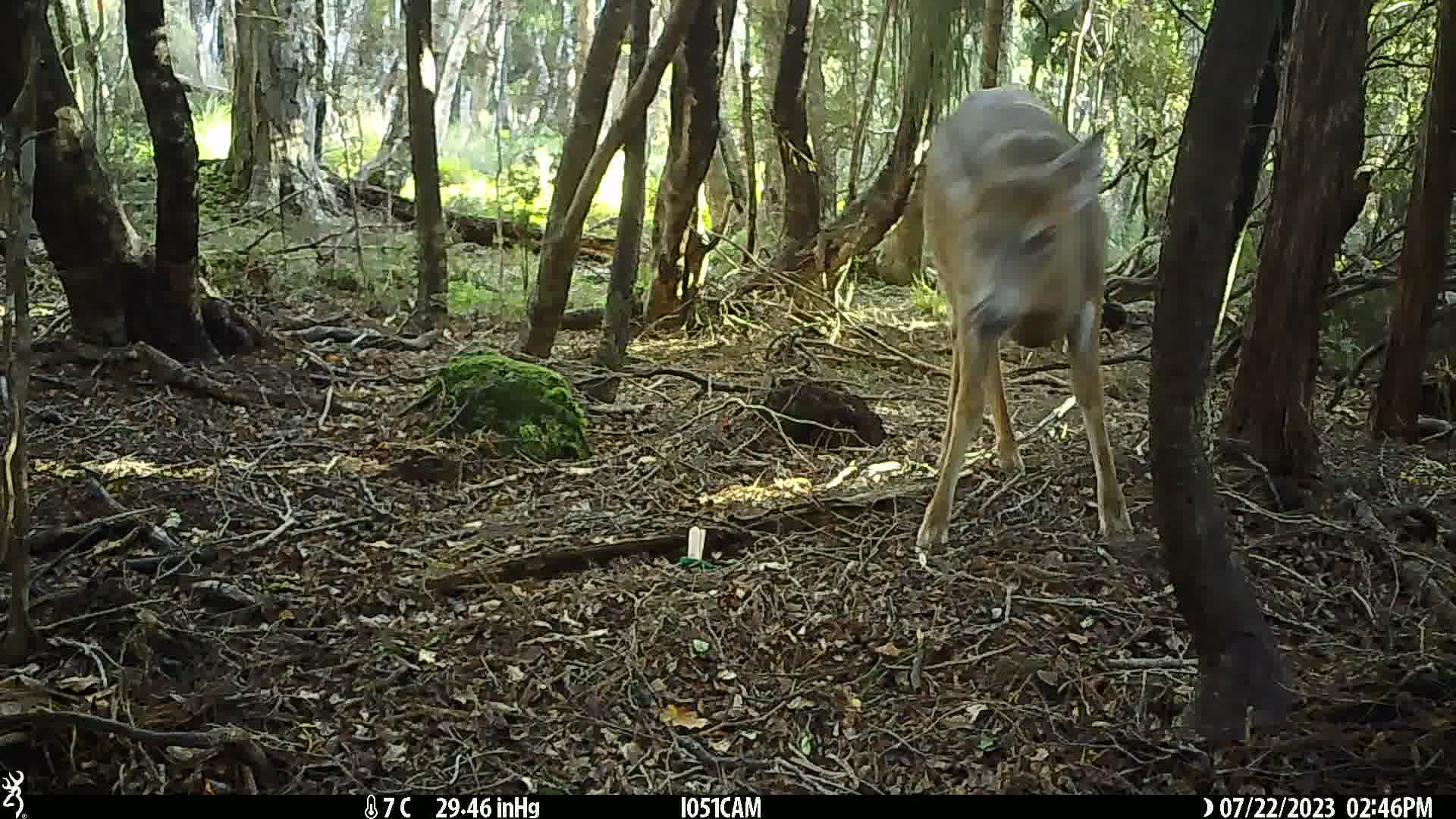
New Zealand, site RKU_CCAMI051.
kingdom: Animalia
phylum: Chordata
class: Mammalia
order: Artiodactyla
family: Cervidae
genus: Odocoileus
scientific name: Odocoileus virginianus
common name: white-tailed deer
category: white tailed deer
White tailed deer (white-tailed deer) (Odocoileus virginianus).